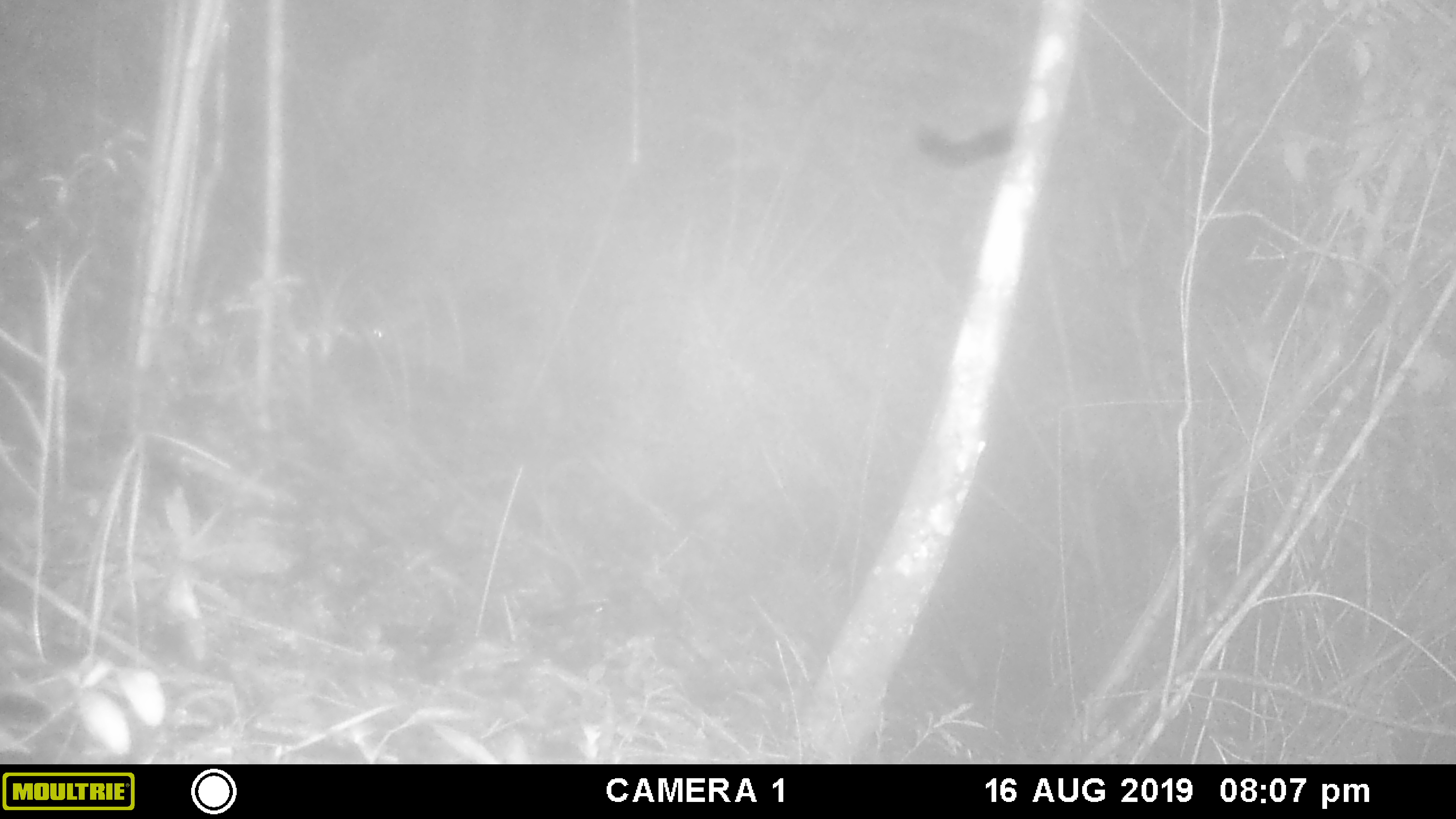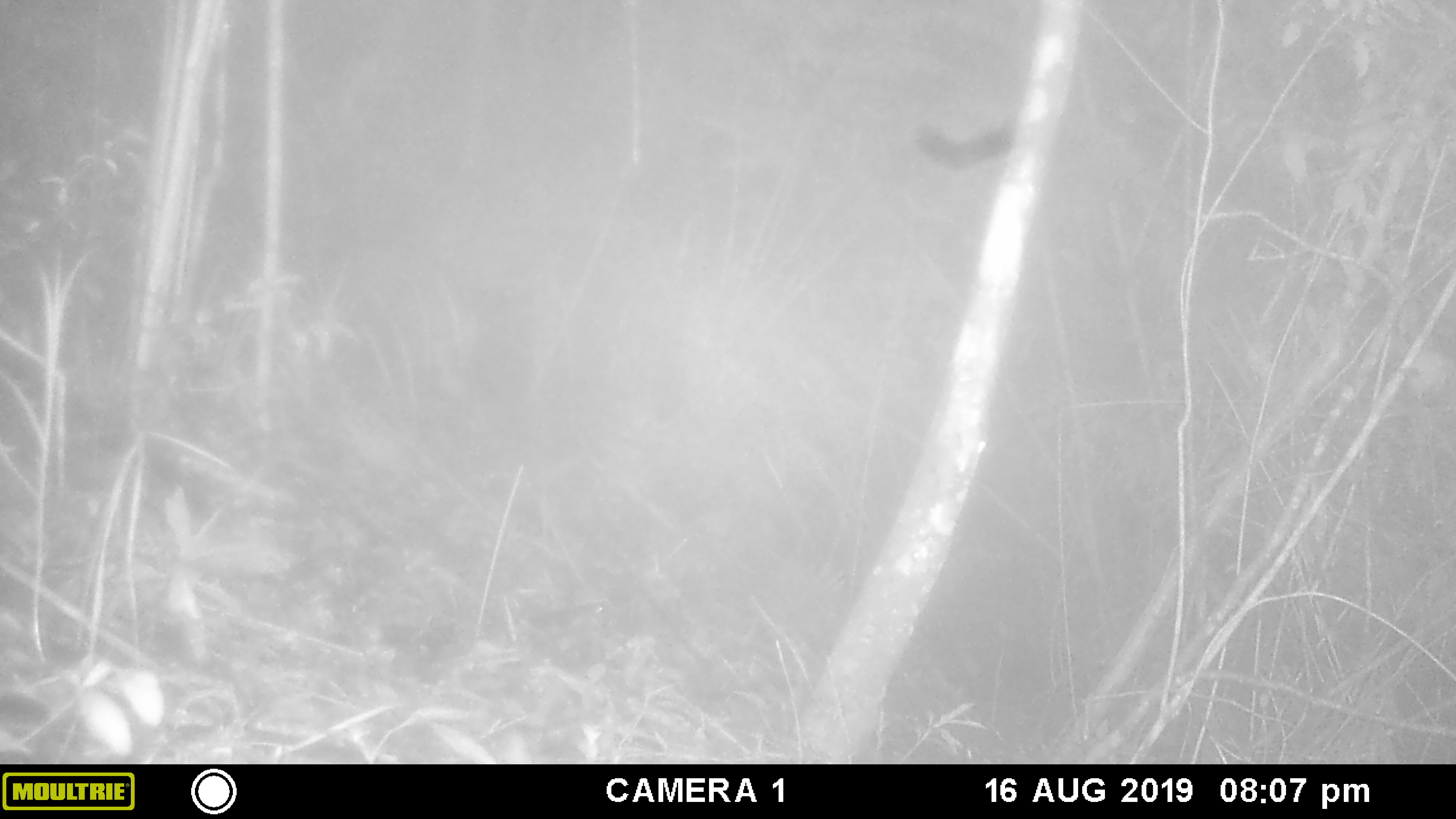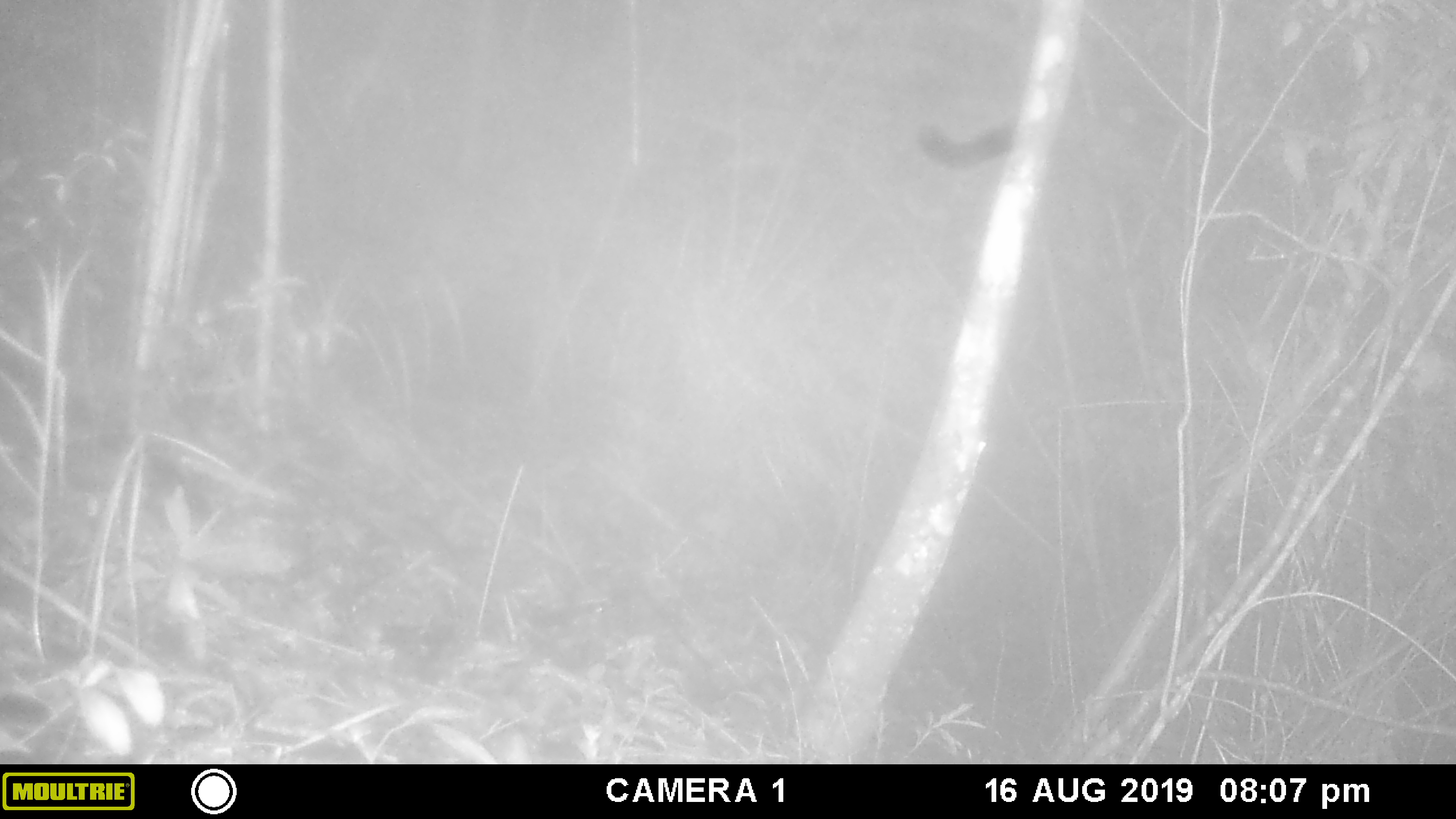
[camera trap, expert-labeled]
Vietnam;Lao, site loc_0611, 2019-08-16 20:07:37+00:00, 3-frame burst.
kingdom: Animalia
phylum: Chordata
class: Mammalia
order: Artiodactyla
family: Cervidae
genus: Muntiacus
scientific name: Muntiacus rooseveltorum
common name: roosevelt's muntjac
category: roosevelts muntjac group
Roosevelts muntjac group (roosevelt's muntjac) (Muntiacus rooseveltorum). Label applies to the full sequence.